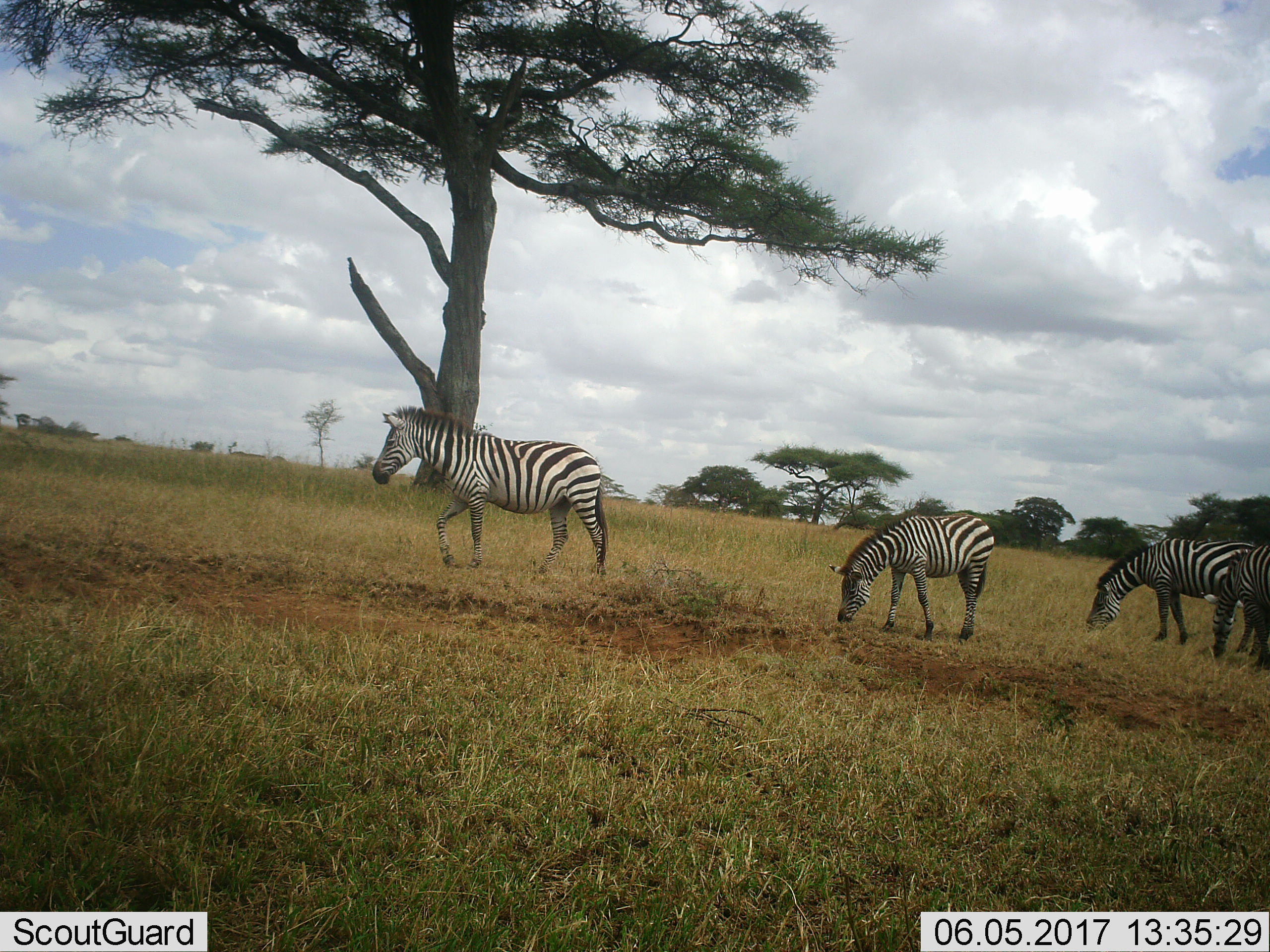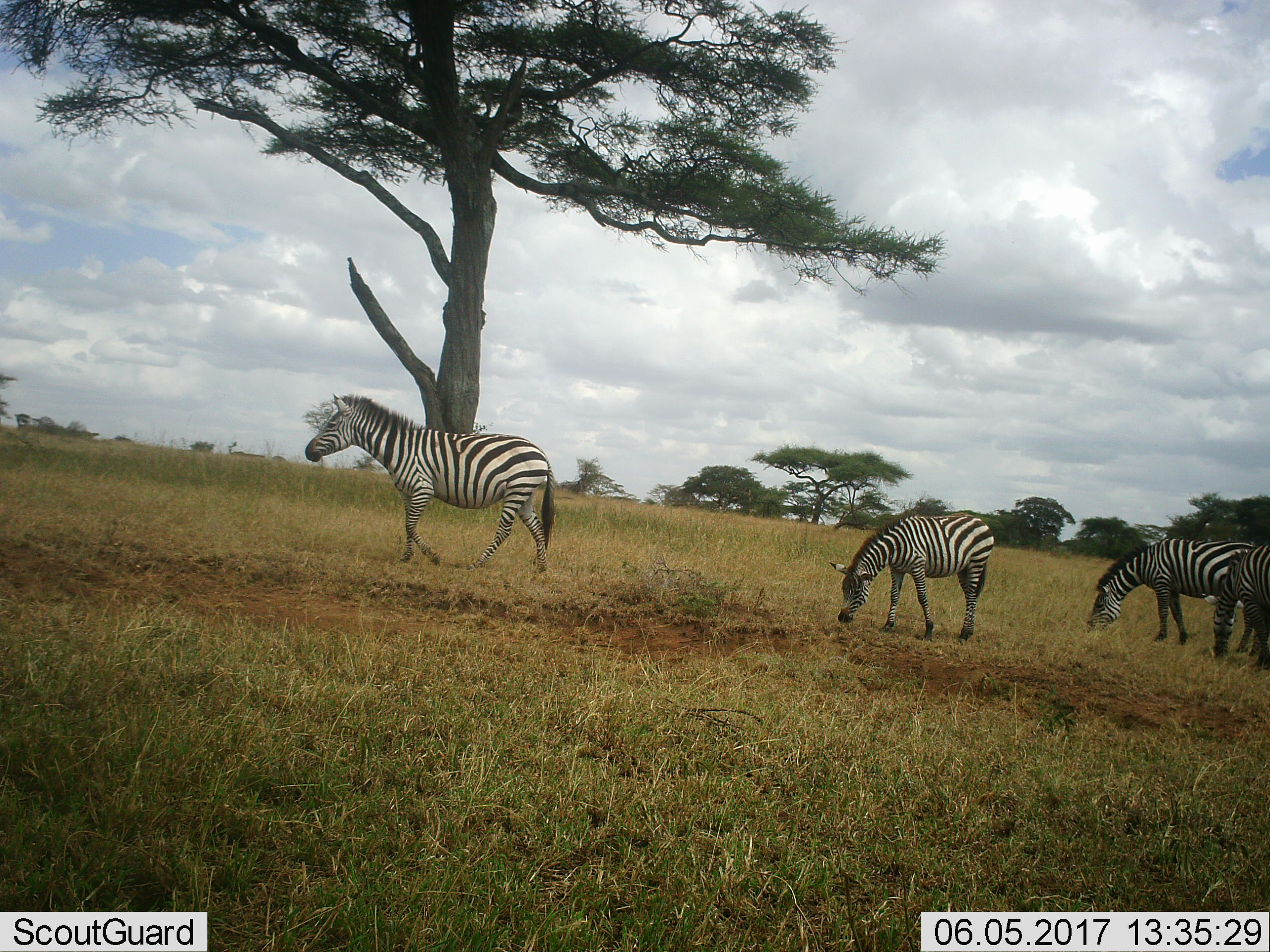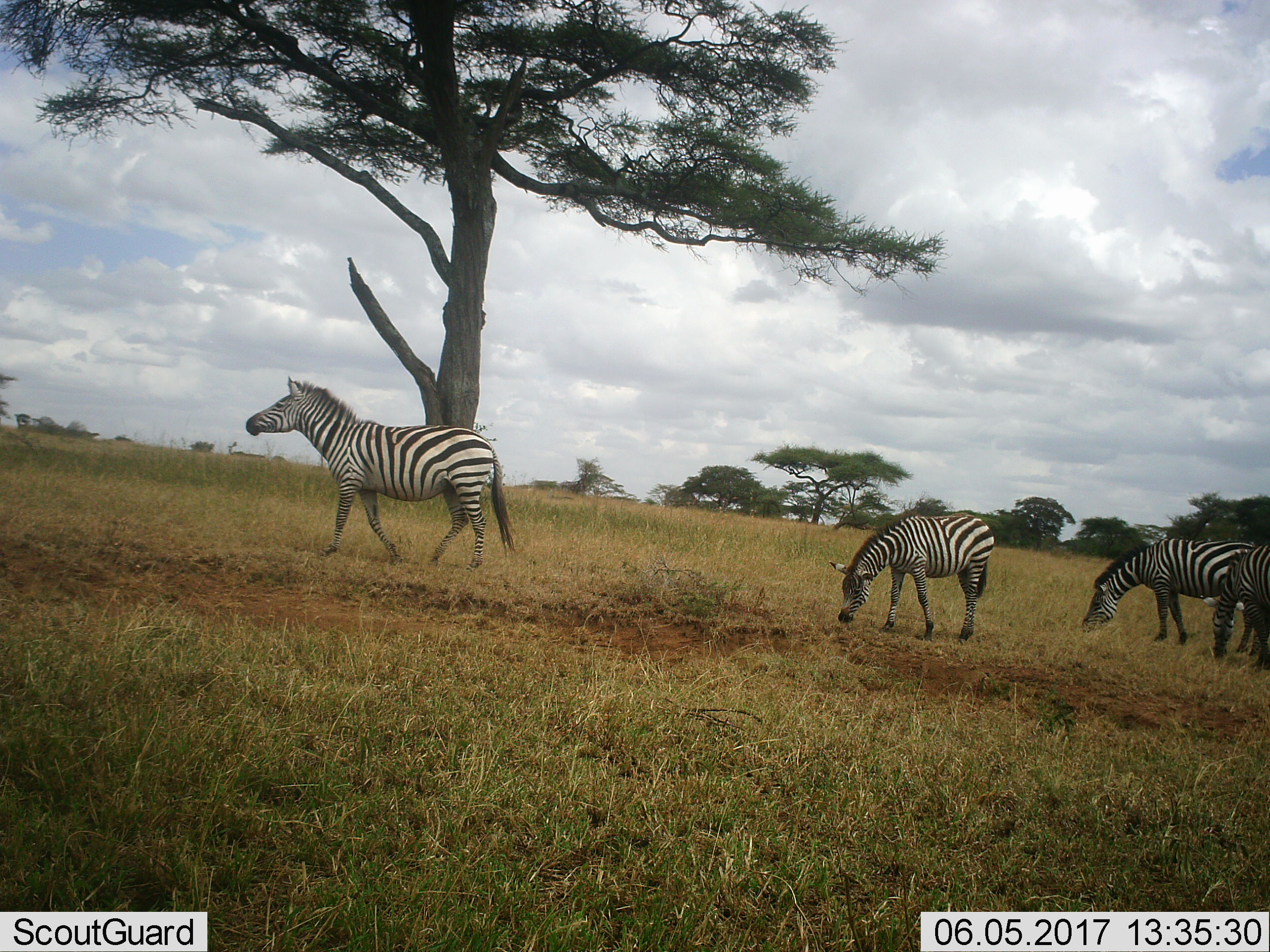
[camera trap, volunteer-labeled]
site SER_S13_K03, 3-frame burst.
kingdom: Animalia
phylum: Chordata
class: Mammalia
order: Perissodactyla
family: Equidae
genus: Equus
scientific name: Equus quagga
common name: plains zebra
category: zebraplains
Zebraplains (plains zebra) (Equus quagga), count 4. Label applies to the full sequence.